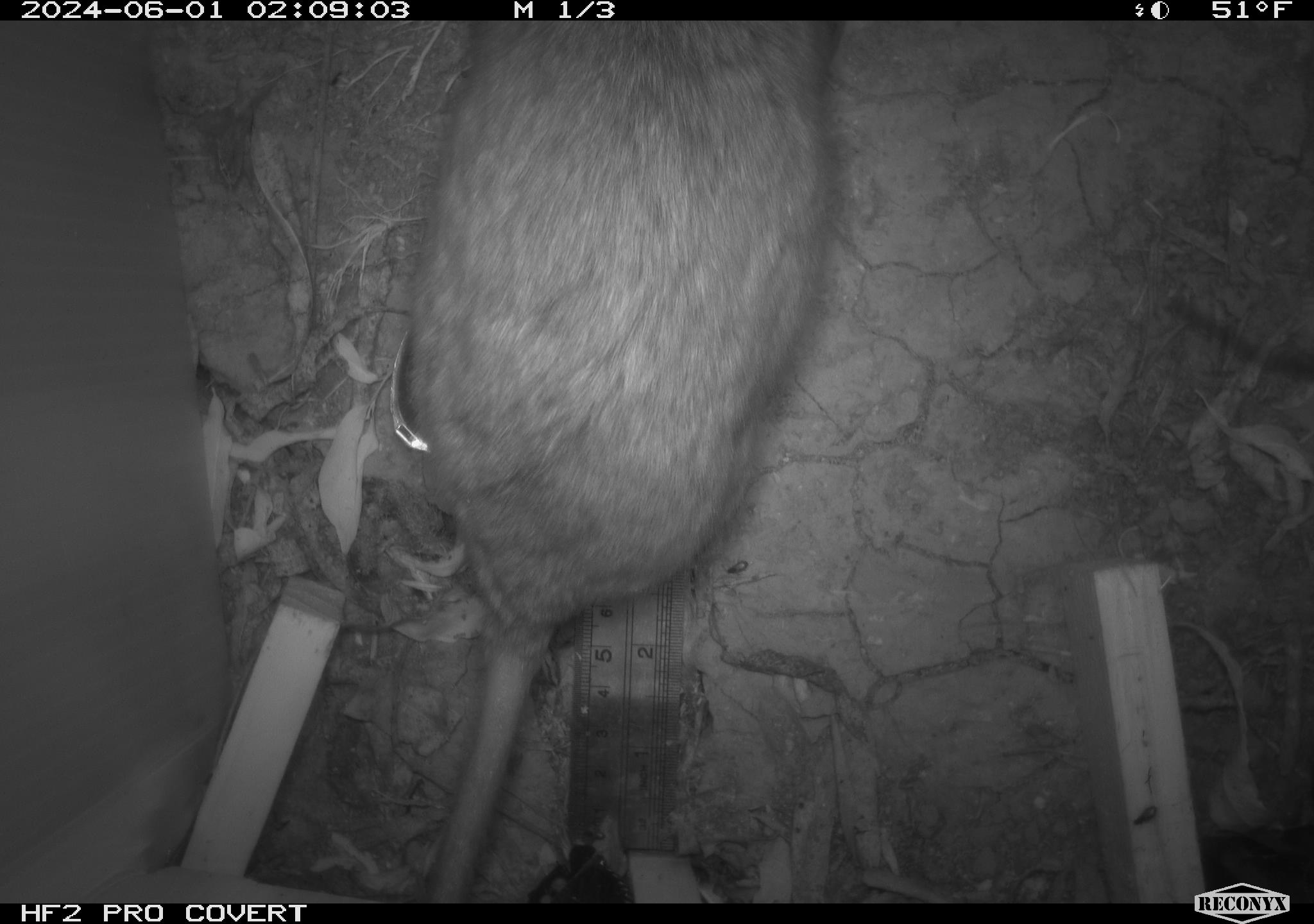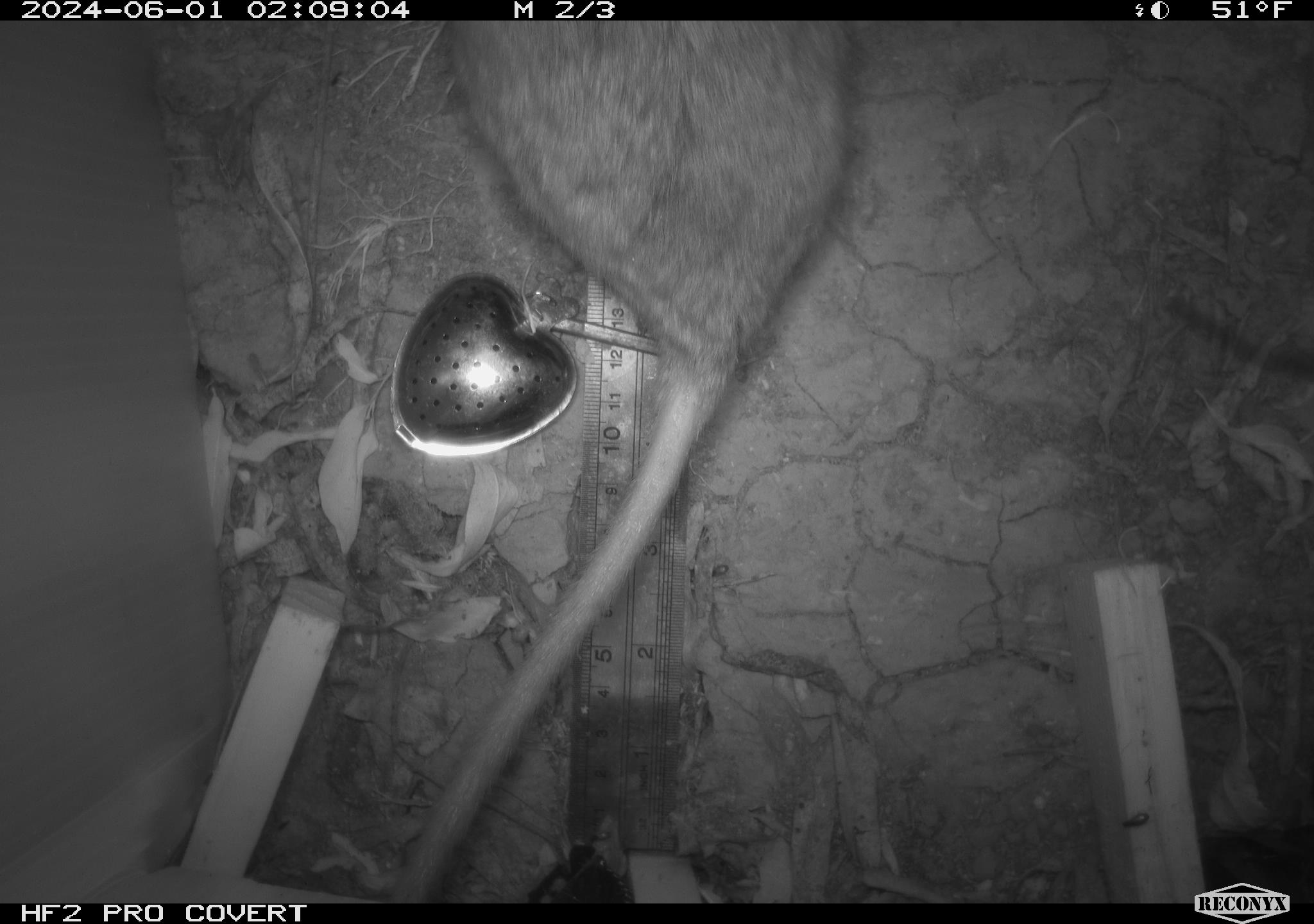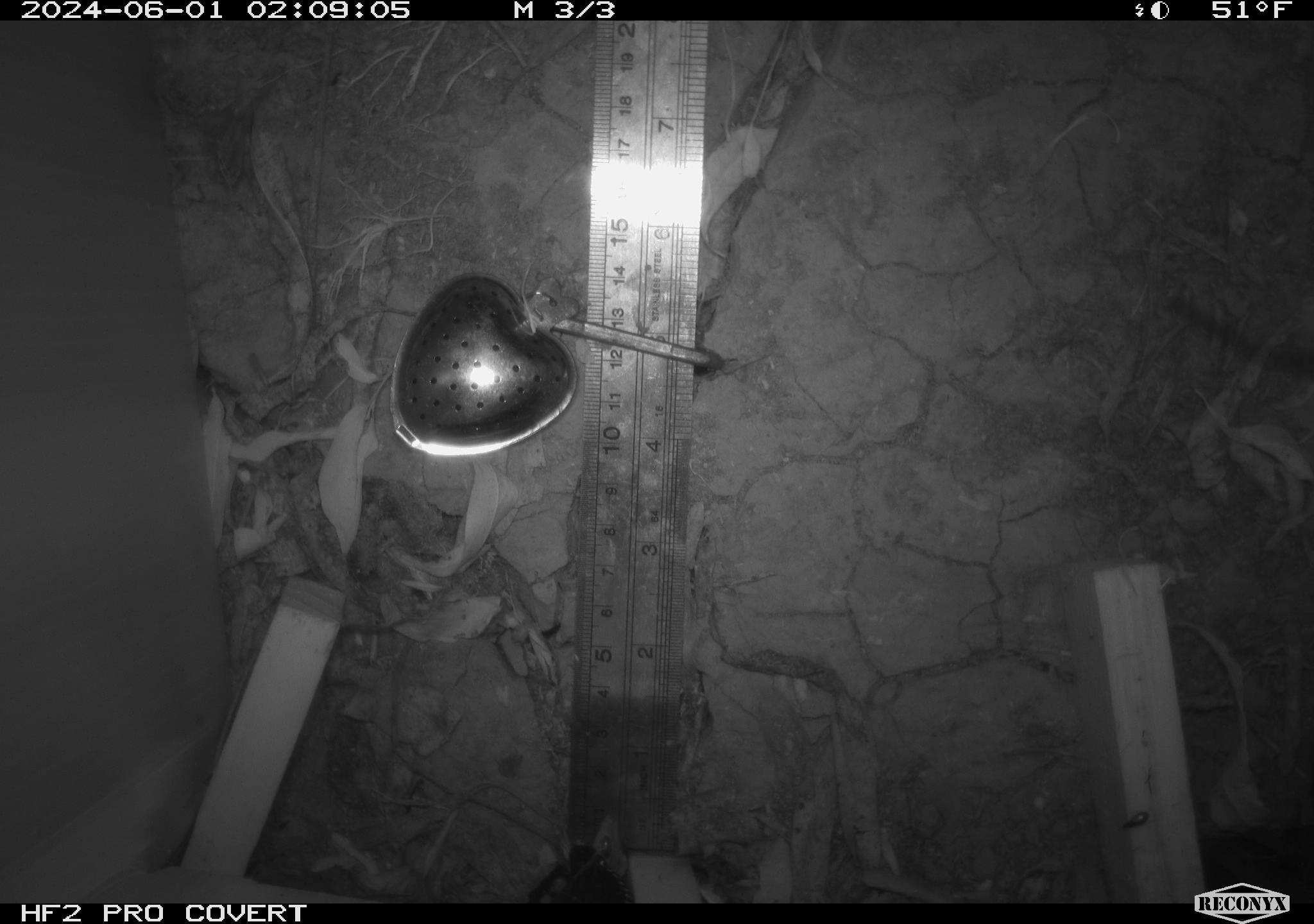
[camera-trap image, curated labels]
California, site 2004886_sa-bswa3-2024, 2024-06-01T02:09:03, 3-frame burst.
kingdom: Animalia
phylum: Chordata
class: Mammalia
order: Rodentia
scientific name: Rodentia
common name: woodrat or rat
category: woodrat or rat species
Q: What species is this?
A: Woodrat or rat species (woodrat or rat) (Rodentia).